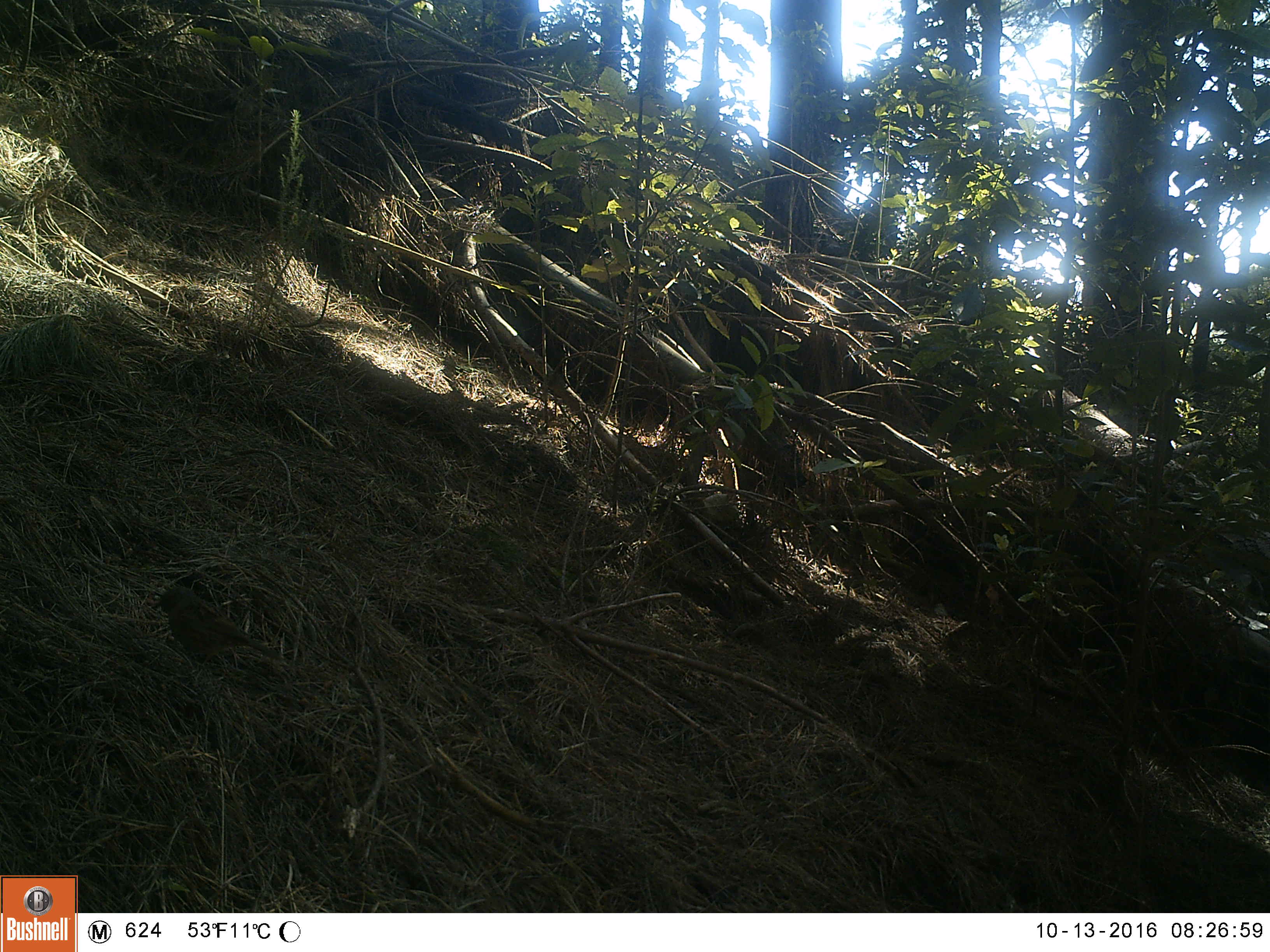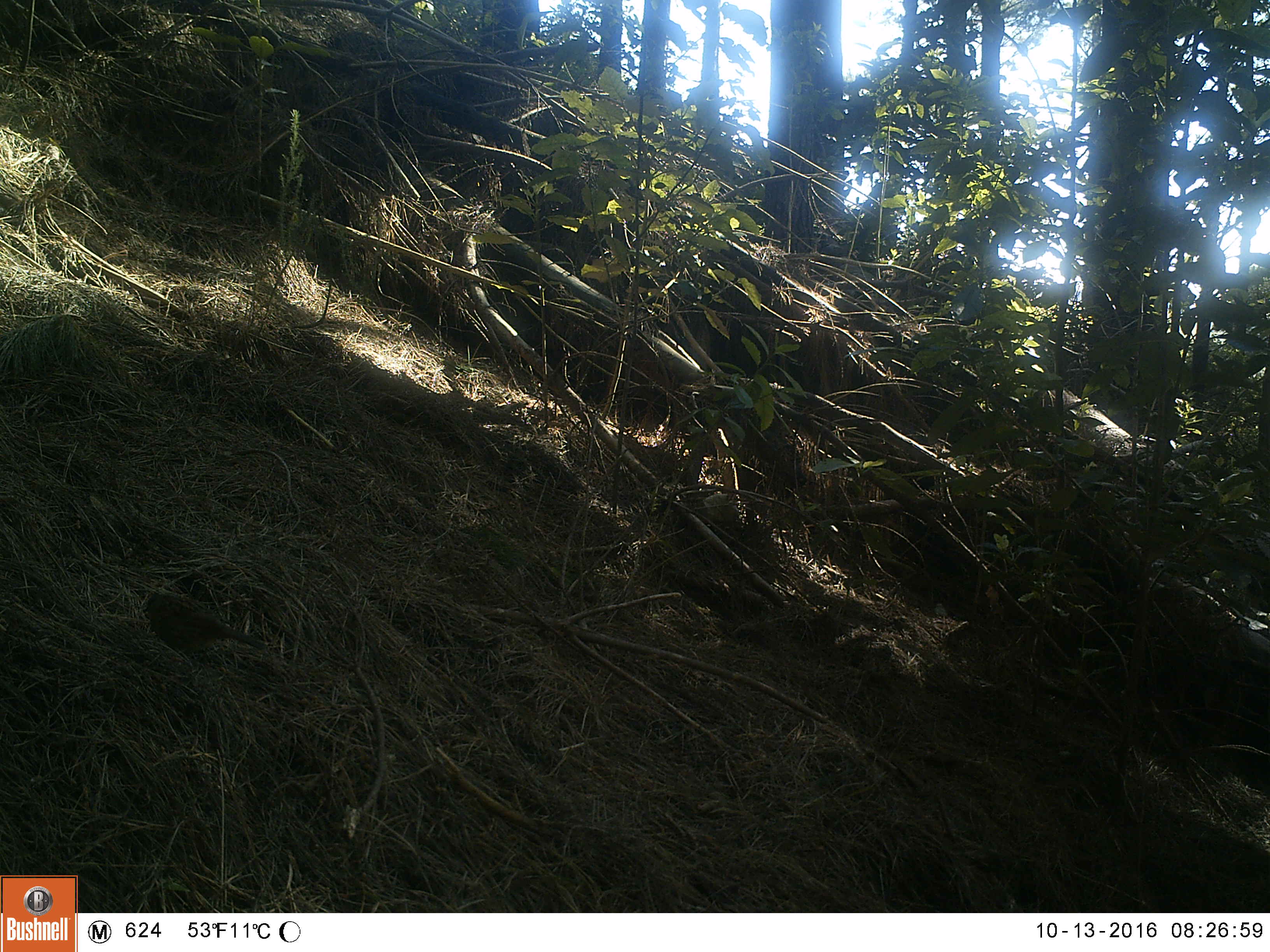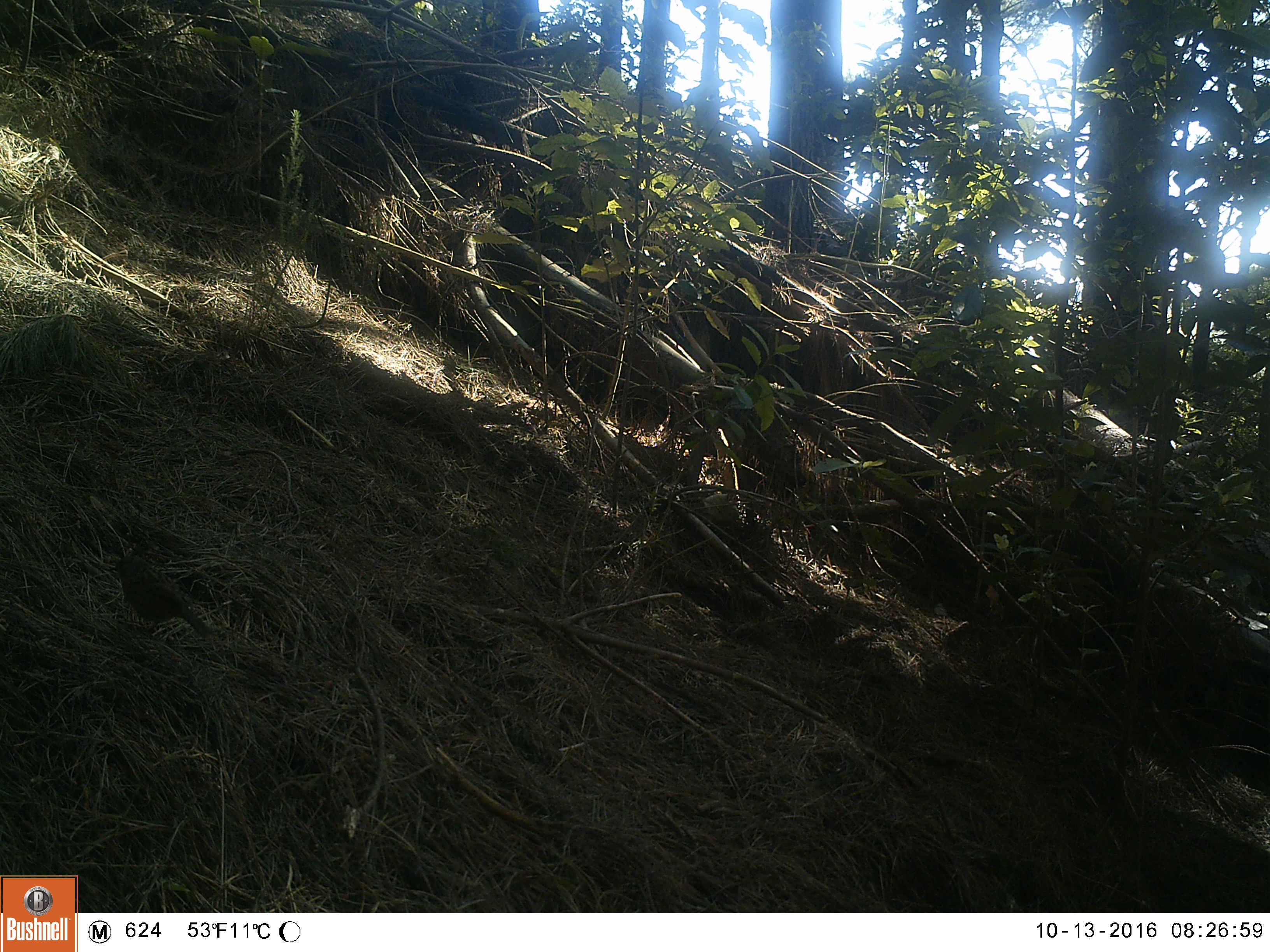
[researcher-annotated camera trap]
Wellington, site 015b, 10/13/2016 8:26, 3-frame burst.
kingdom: Animalia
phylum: Chordata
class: Aves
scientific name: Aves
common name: bird